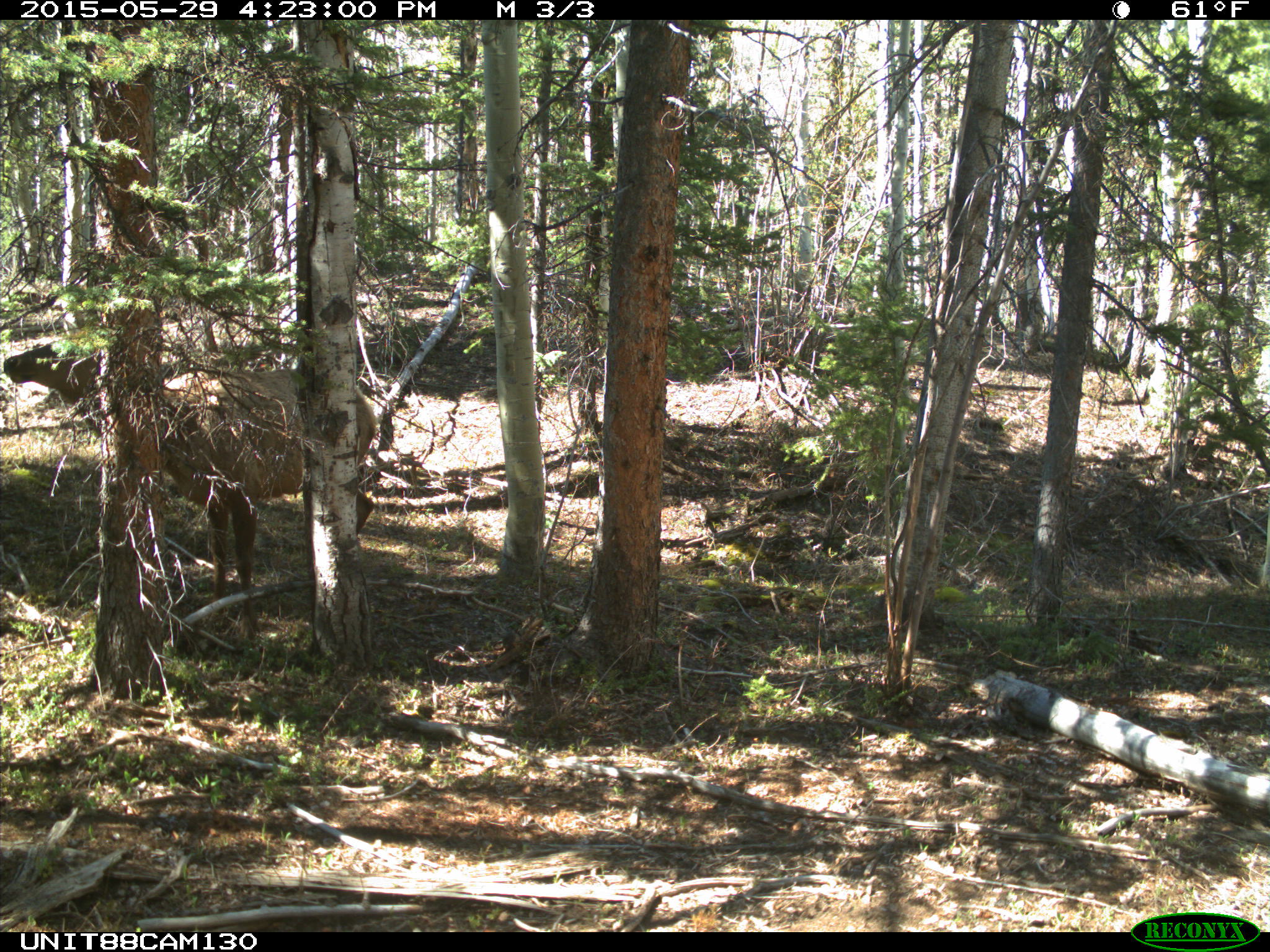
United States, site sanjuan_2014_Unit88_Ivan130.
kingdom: Animalia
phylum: Chordata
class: Mammalia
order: Artiodactyla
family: Cervidae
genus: Cervus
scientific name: Cervus elaphus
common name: red deer